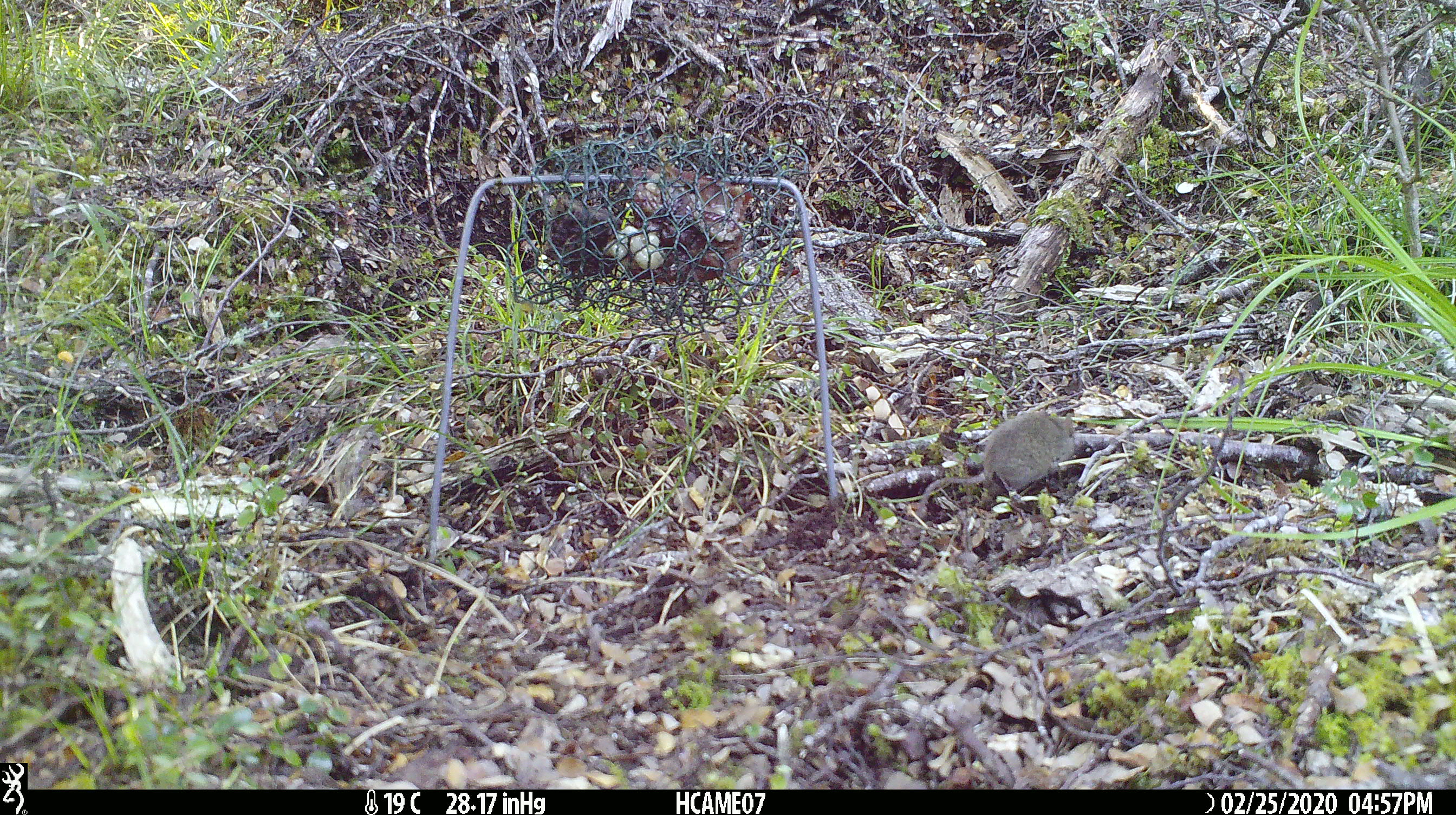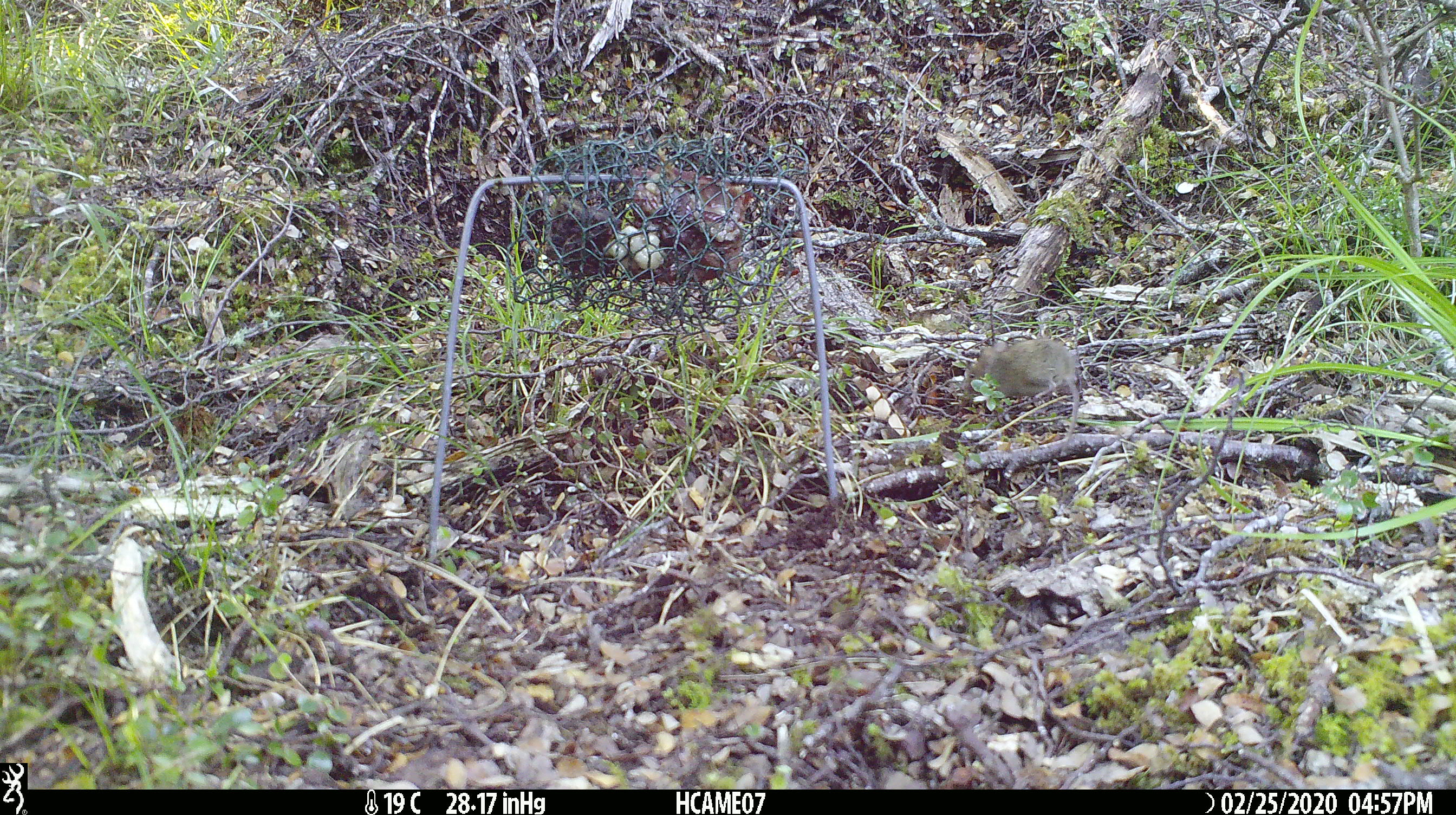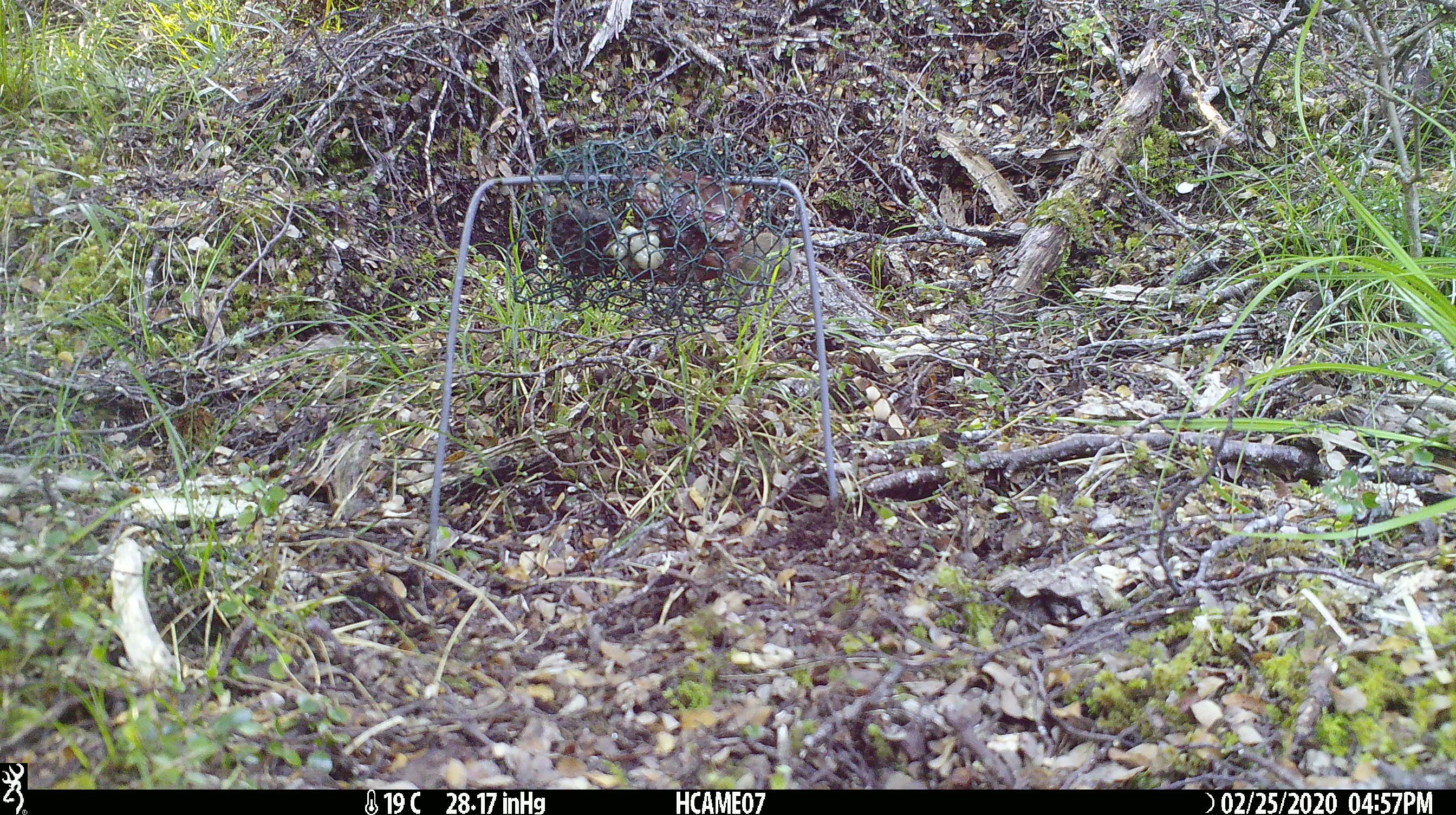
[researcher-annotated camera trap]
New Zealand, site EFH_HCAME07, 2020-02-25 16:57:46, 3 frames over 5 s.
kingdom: Animalia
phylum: Chordata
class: Mammalia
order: Rodentia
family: Muridae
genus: Mus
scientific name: Mus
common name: mouse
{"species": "mouse (Mus)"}